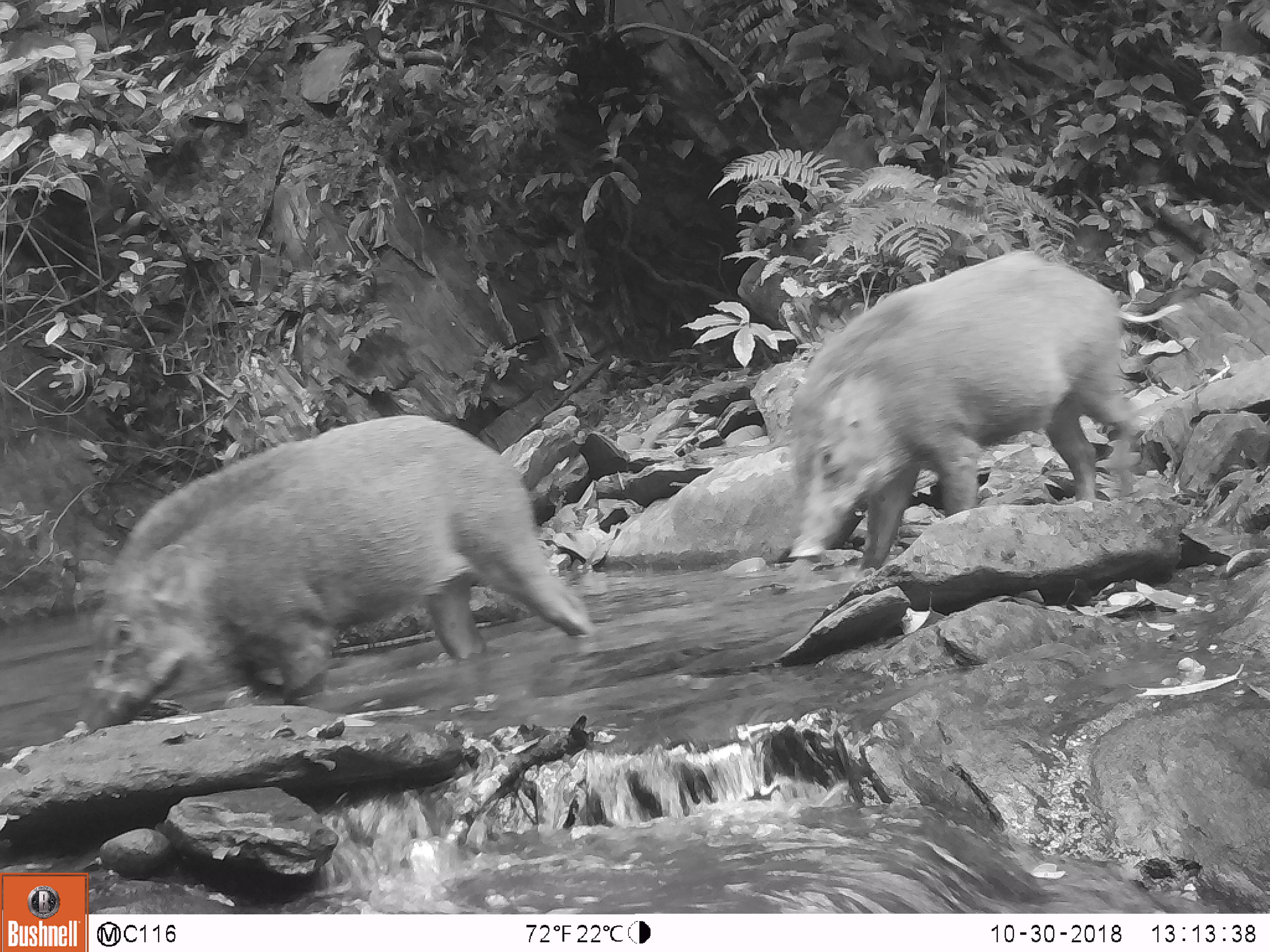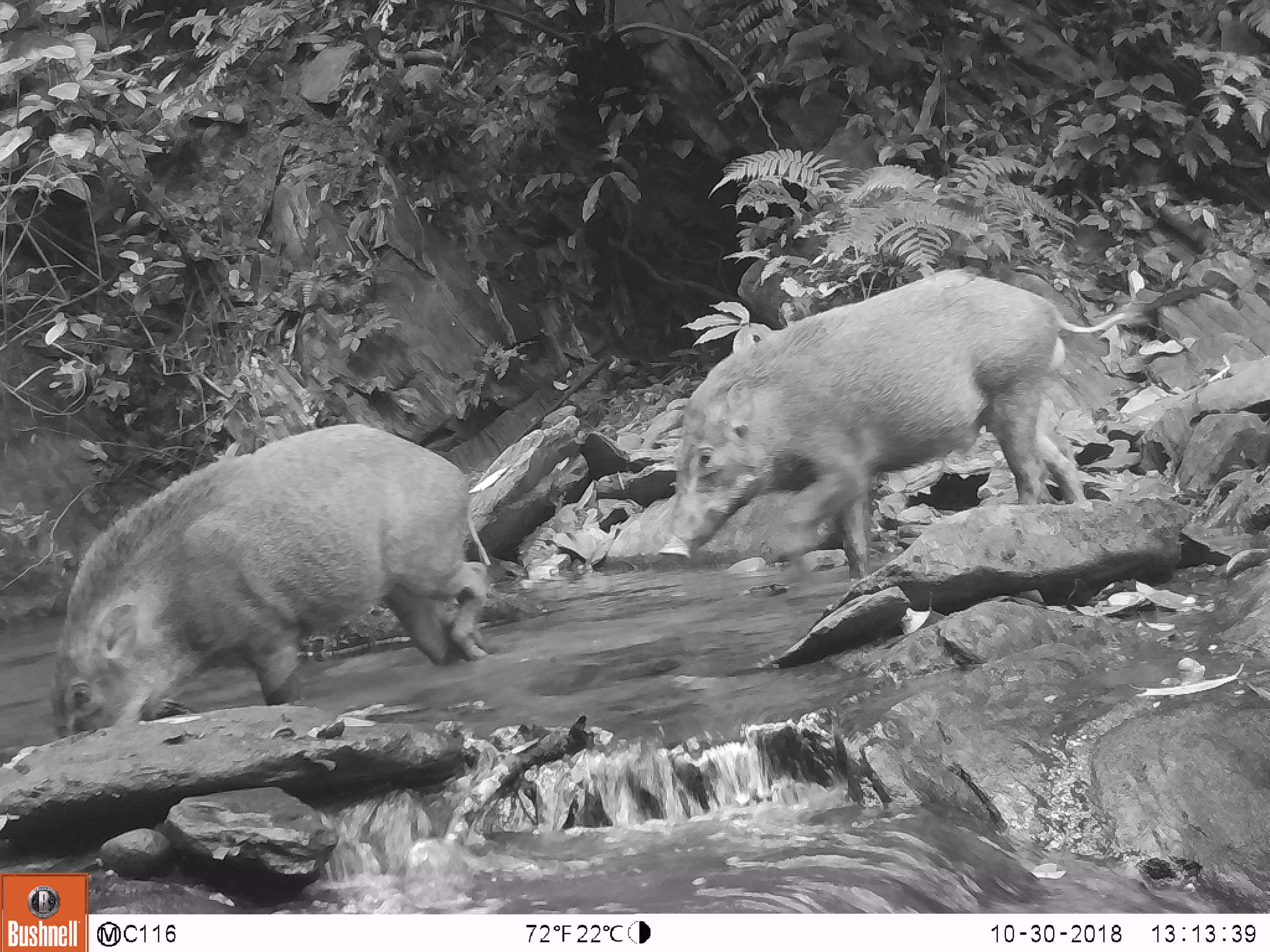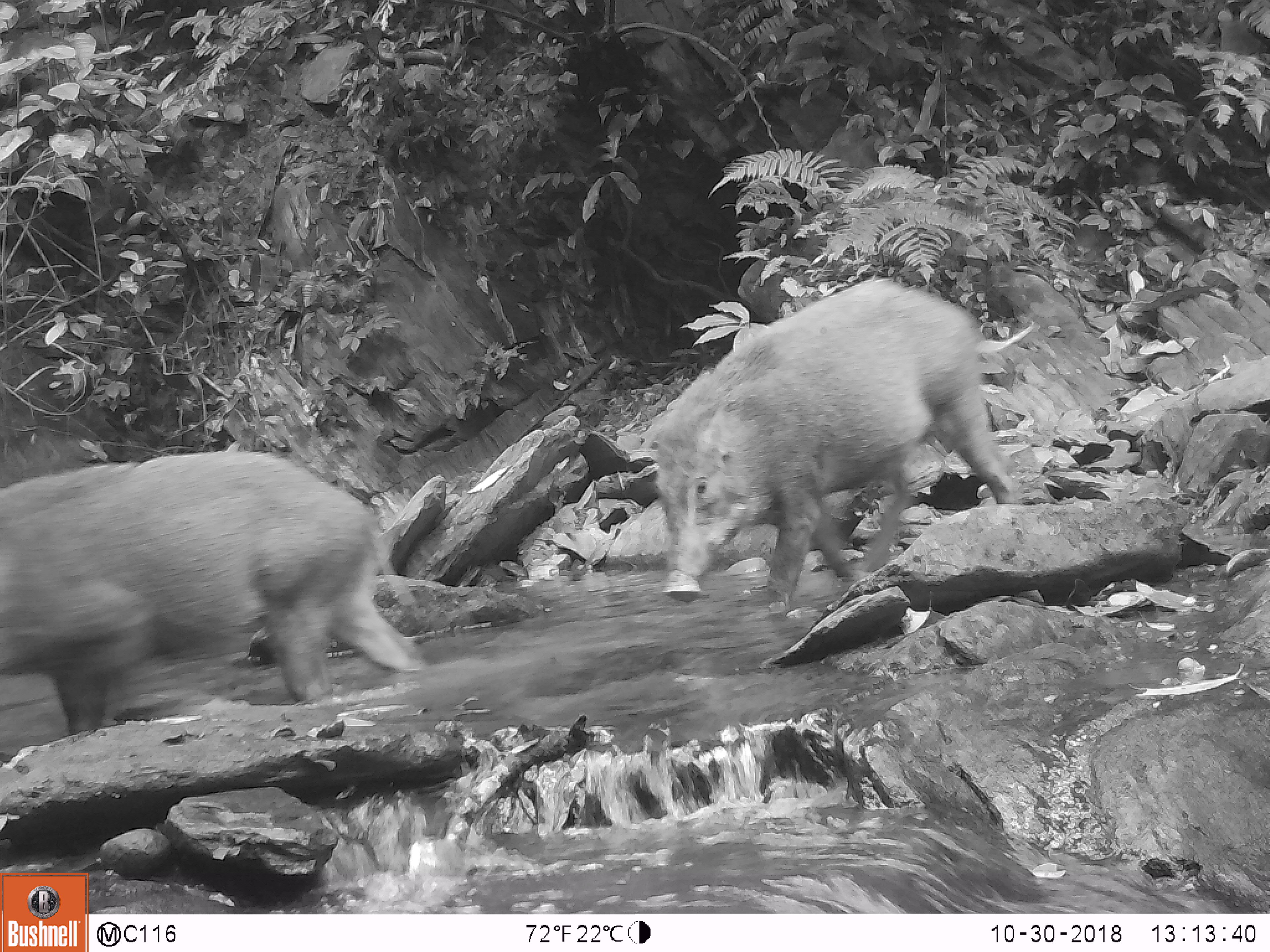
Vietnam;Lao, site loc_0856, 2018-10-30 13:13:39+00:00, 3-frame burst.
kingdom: Animalia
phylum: Chordata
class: Mammalia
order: Artiodactyla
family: Suidae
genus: Sus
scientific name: Sus scrofa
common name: eurasian wild pig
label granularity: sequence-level